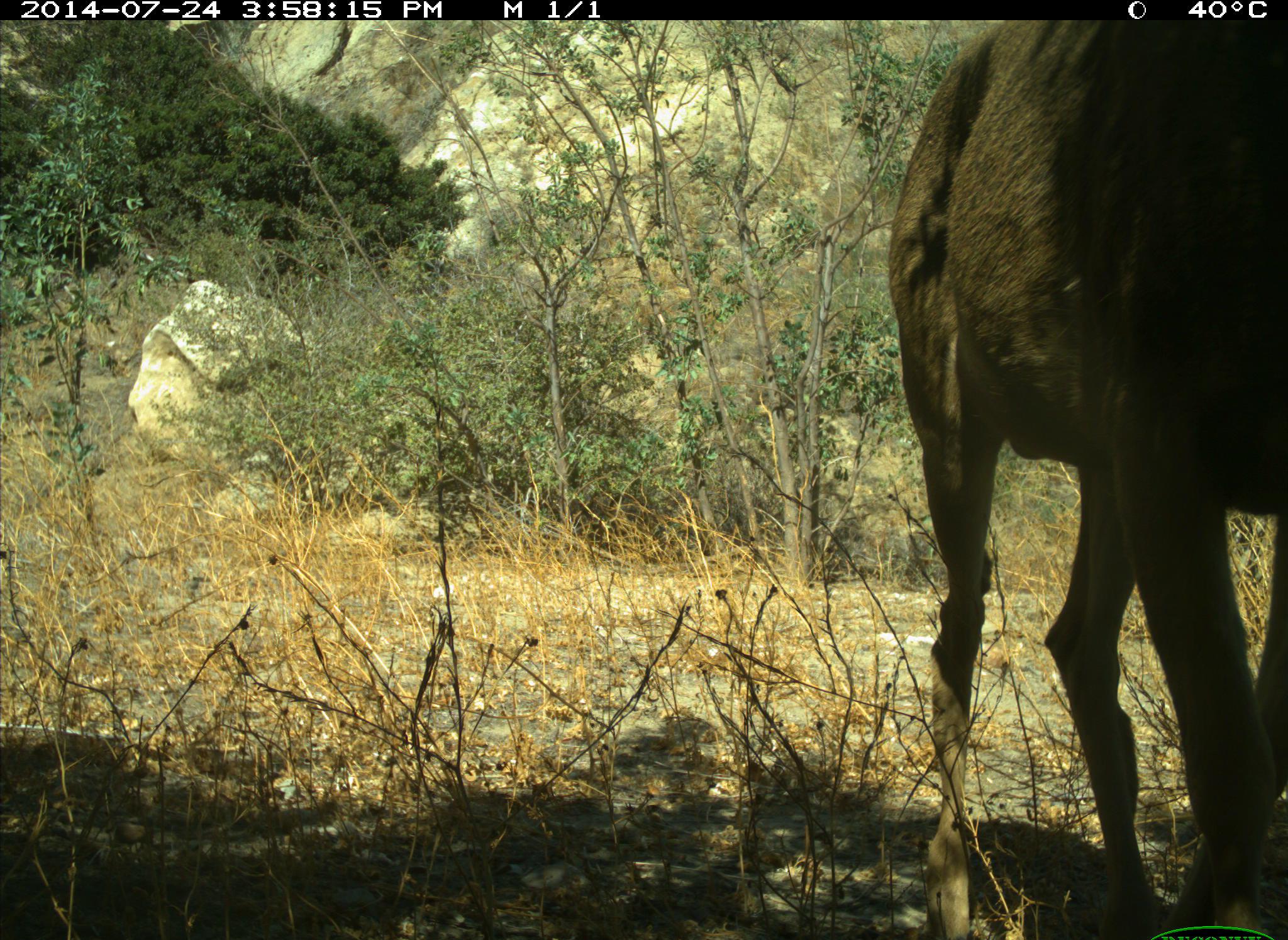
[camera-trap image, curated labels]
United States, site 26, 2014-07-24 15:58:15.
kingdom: Animalia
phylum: Chordata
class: Mammalia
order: Artiodactyla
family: Cervidae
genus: Odocoileus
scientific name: Odocoileus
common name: deer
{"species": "deer (Odocoileus)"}